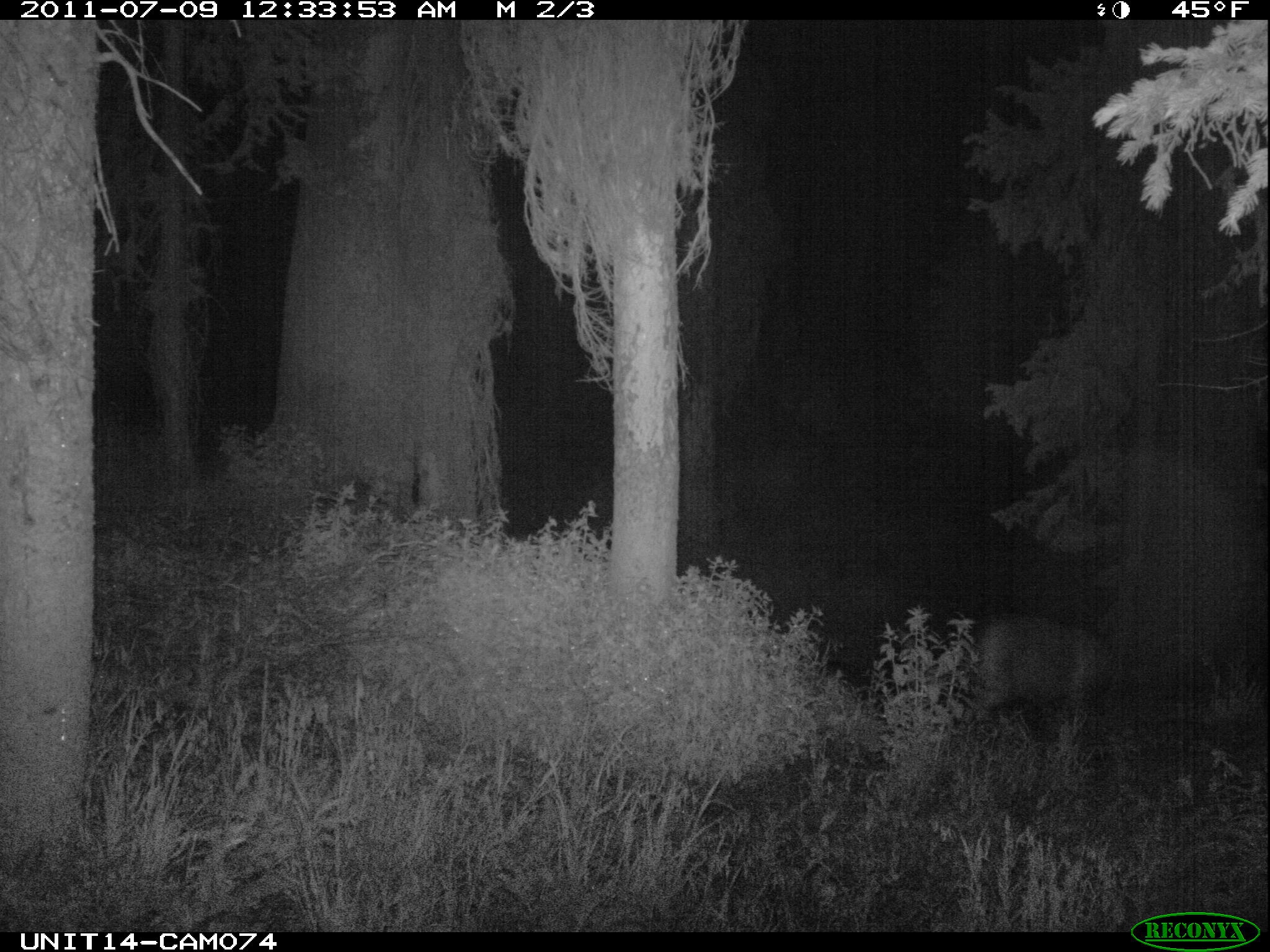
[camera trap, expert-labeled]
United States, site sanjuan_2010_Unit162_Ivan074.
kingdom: Animalia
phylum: Chordata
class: Mammalia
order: Artiodactyla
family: Cervidae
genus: Odocoileus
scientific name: Odocoileus hemionus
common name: mule deer